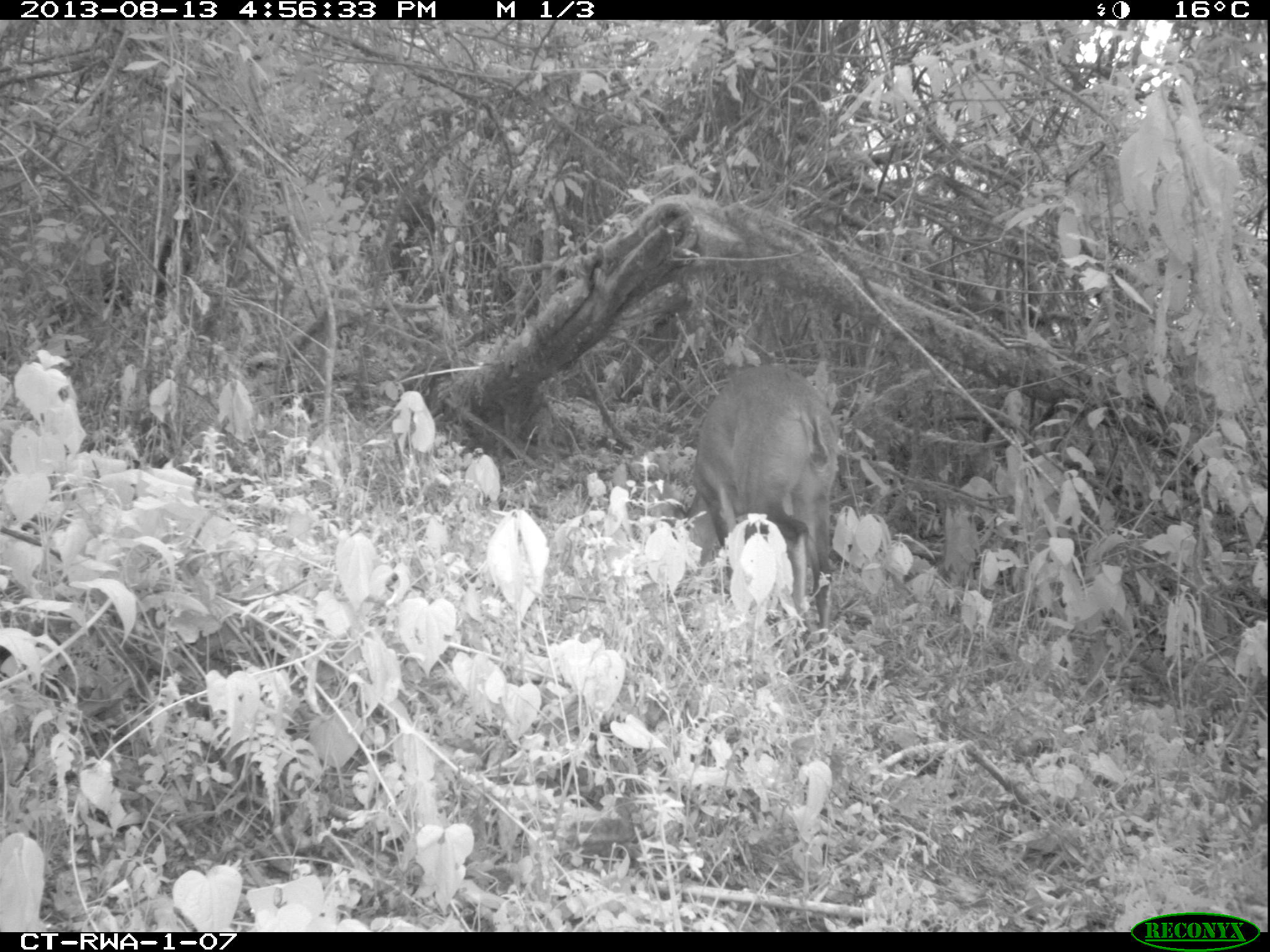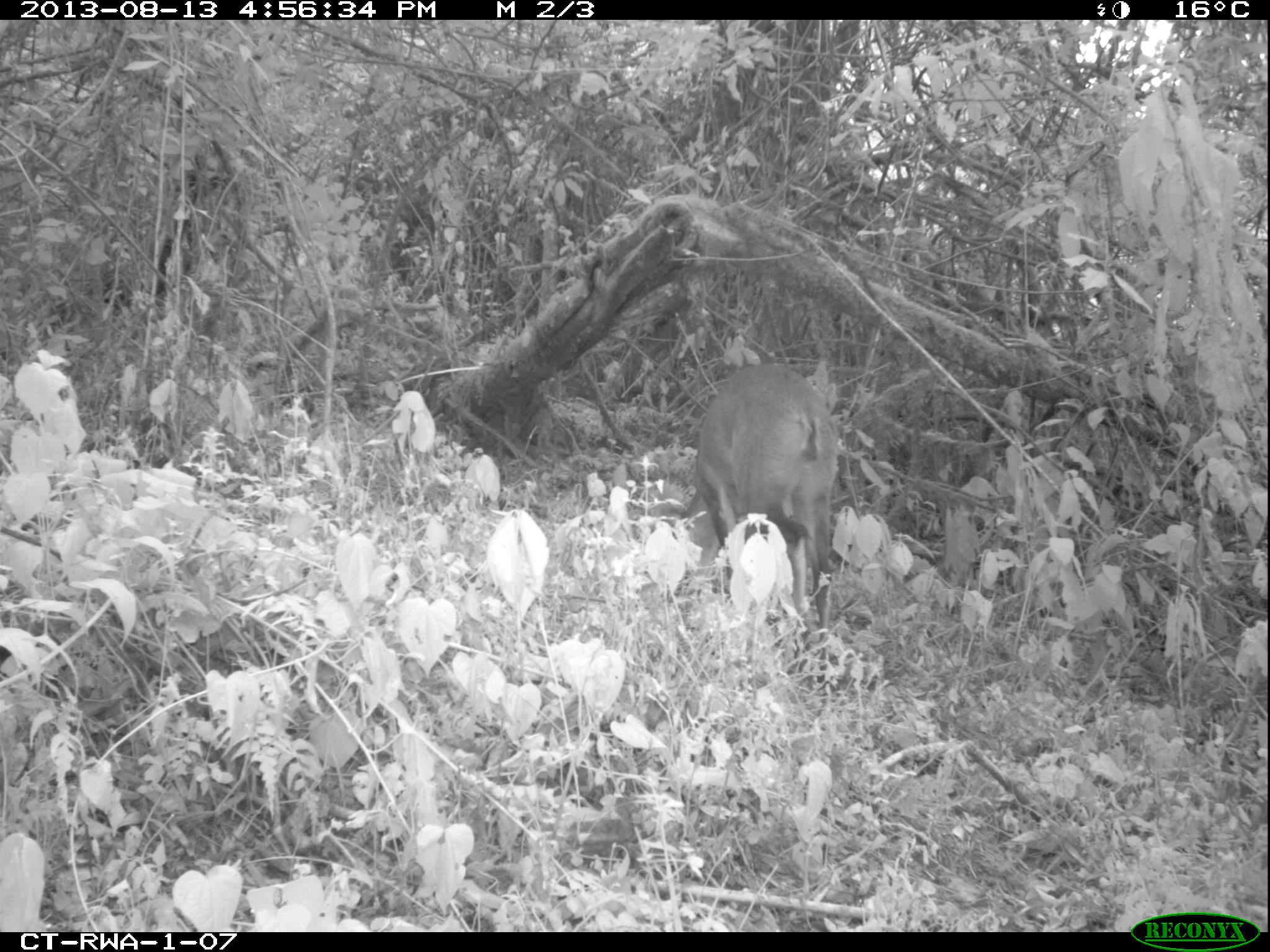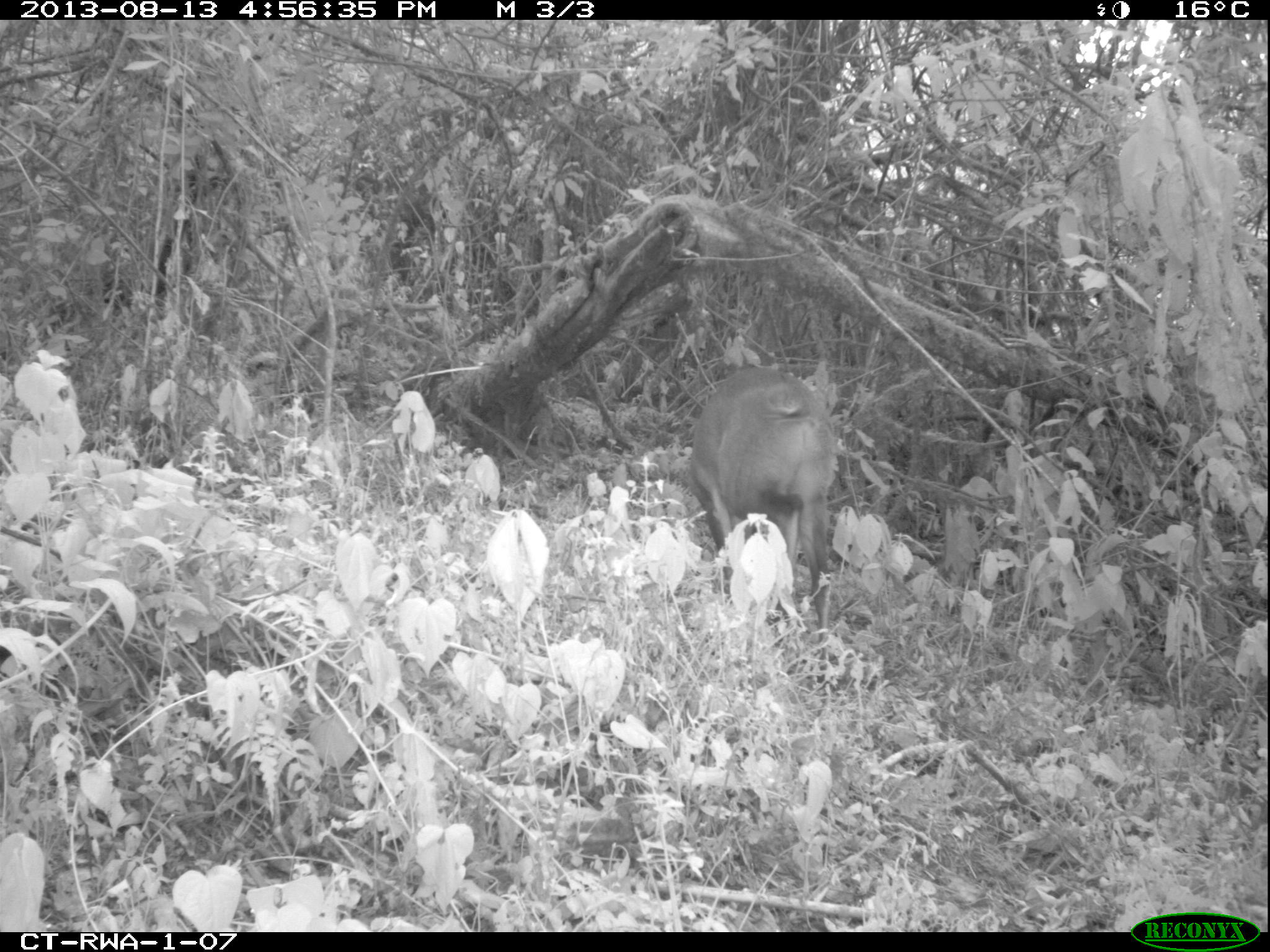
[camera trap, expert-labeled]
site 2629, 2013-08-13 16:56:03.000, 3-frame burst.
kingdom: Animalia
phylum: Chordata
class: Mammalia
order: Artiodactyla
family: Bovidae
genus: Cephalophus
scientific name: Cephalophus nigrifrons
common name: black-fronted duiker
Cephalophus nigrifrons (black-fronted duiker), count 1.